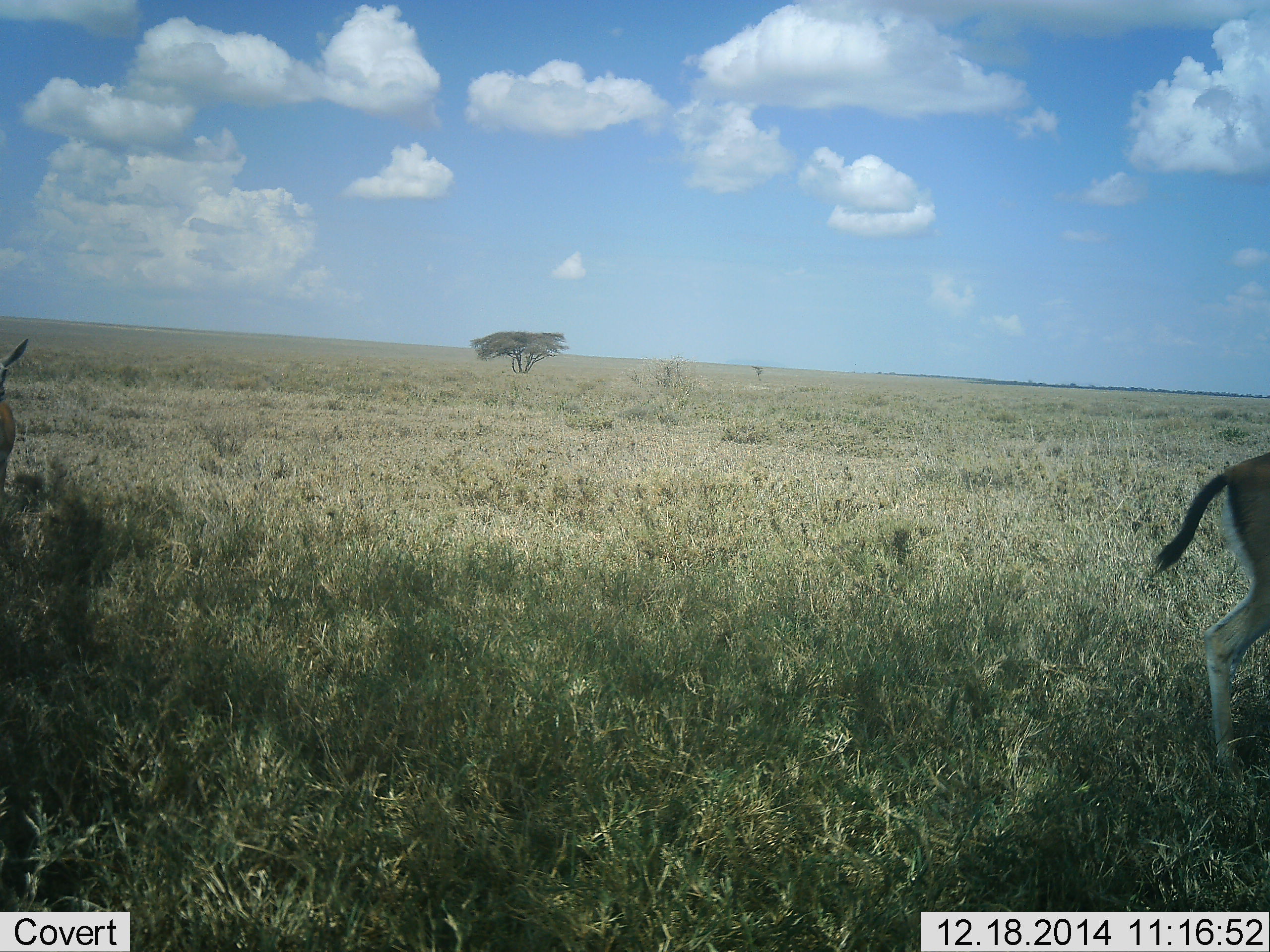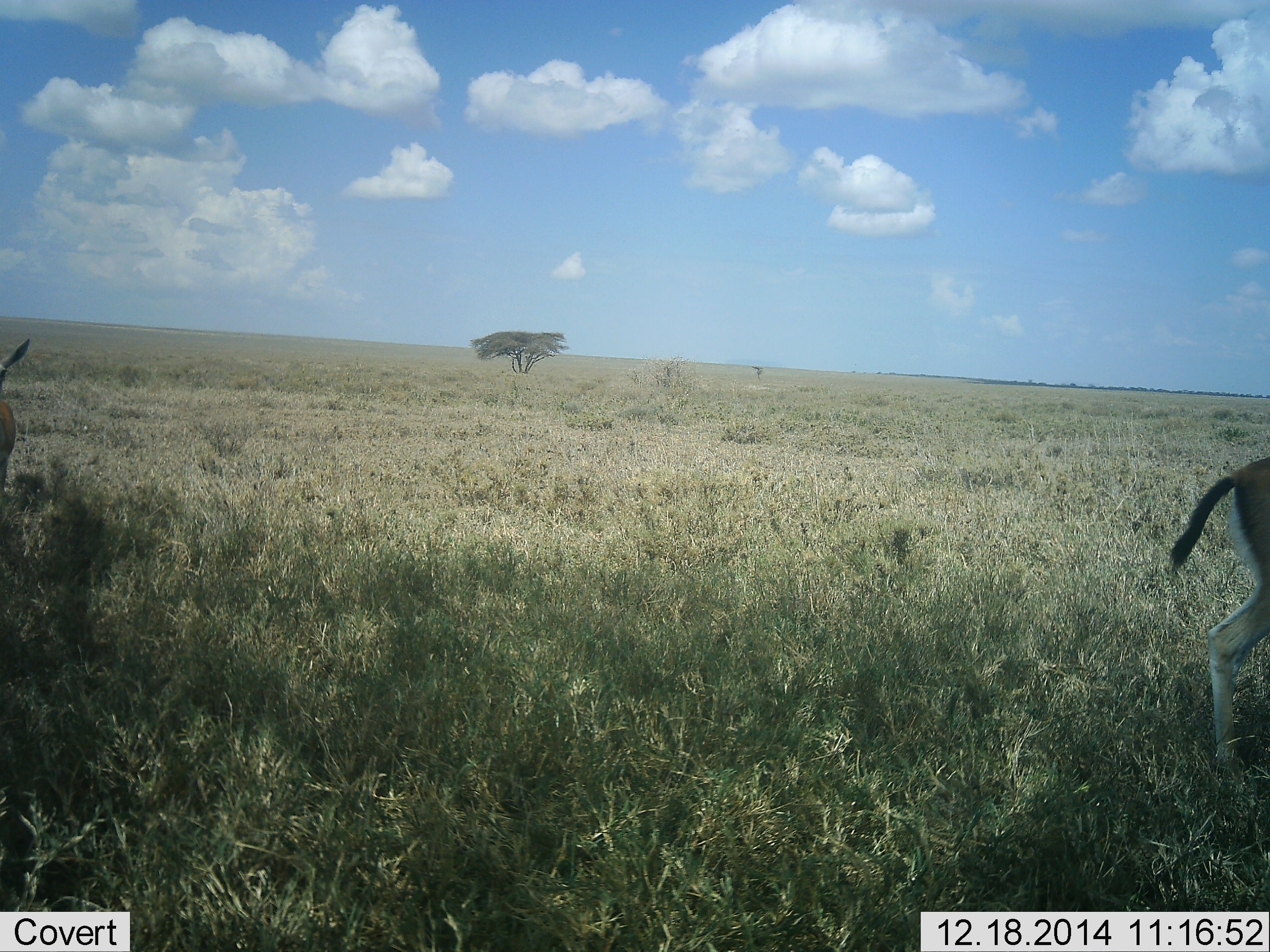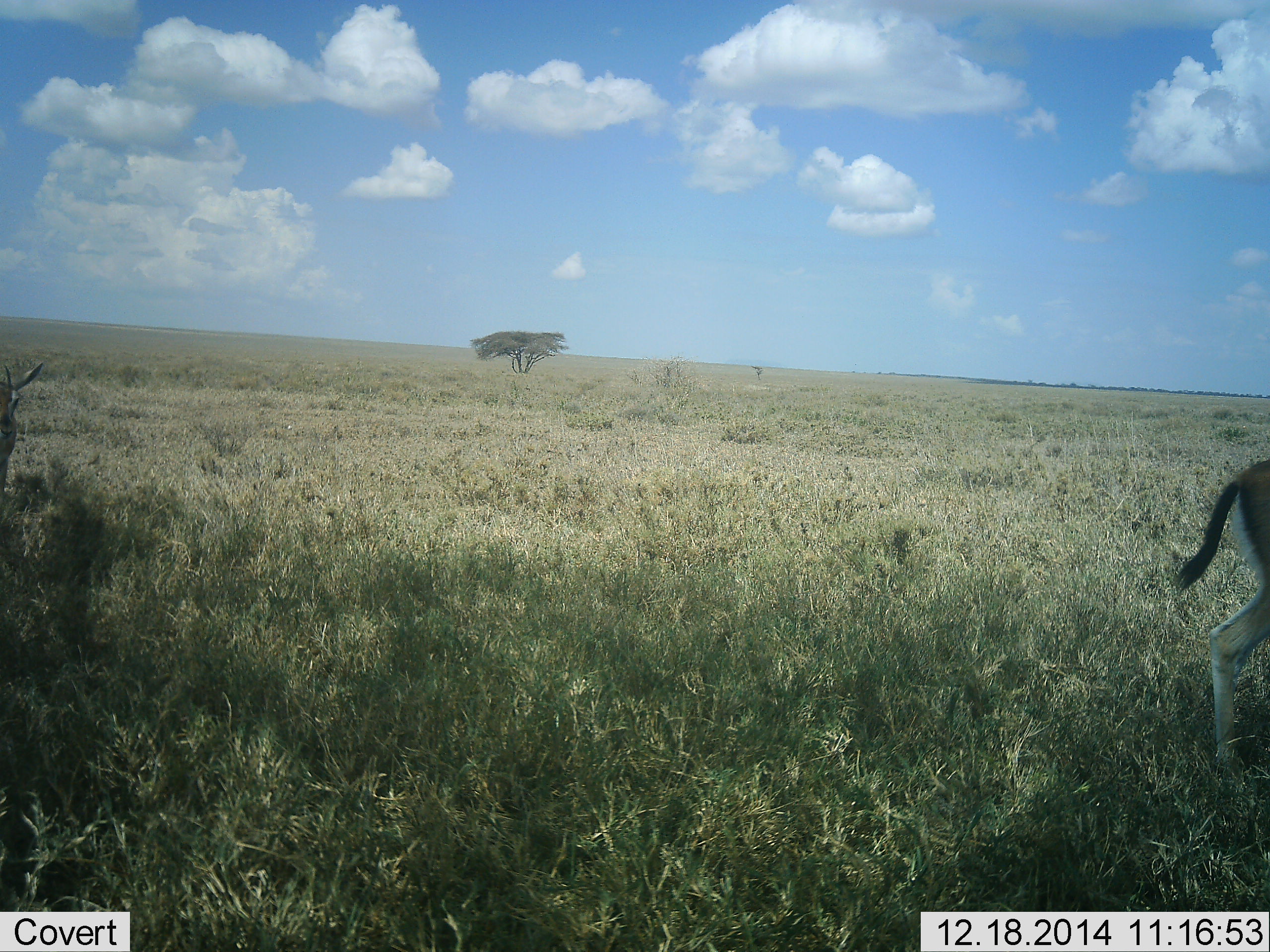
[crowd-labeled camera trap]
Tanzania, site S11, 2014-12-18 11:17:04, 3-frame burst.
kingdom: Animalia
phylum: Chordata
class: Mammalia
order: Artiodactyla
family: Bovidae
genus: Eudorcas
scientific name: Eudorcas thomsonii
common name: thomson's gazelle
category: gazellethomsons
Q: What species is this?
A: Gazellethomsons (thomson's gazelle) (Eudorcas thomsonii).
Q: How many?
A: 2.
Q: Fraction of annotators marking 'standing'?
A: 90%.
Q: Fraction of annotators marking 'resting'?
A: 0%.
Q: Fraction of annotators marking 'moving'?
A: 10%.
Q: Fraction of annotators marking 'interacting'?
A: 0%.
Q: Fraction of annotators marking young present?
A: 0%.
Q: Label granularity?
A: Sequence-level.